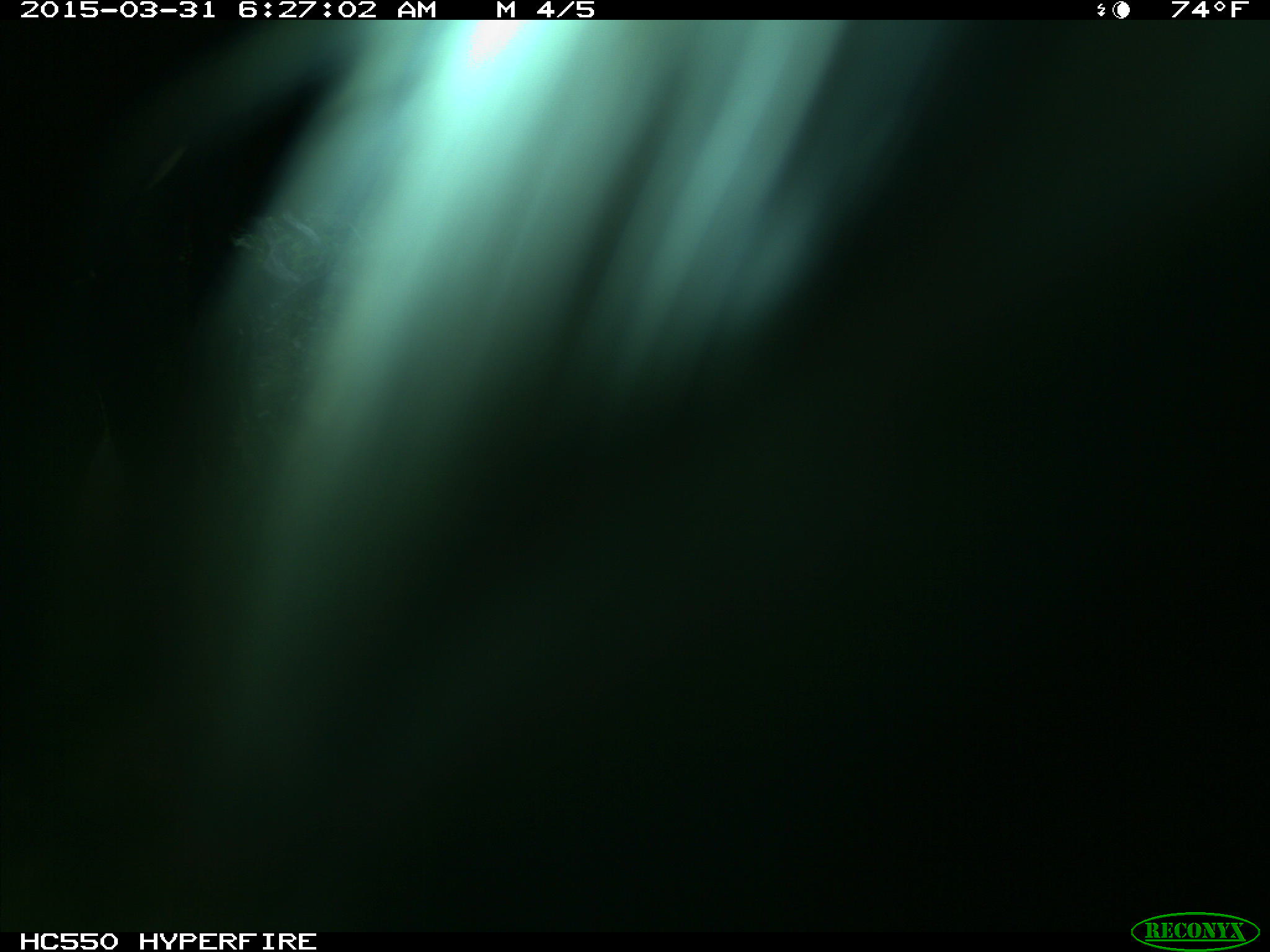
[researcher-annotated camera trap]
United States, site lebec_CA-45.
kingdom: Animalia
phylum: Chordata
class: Mammalia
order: Artiodactyla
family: Bovidae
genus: Bos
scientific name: Bos taurus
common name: domestic cow